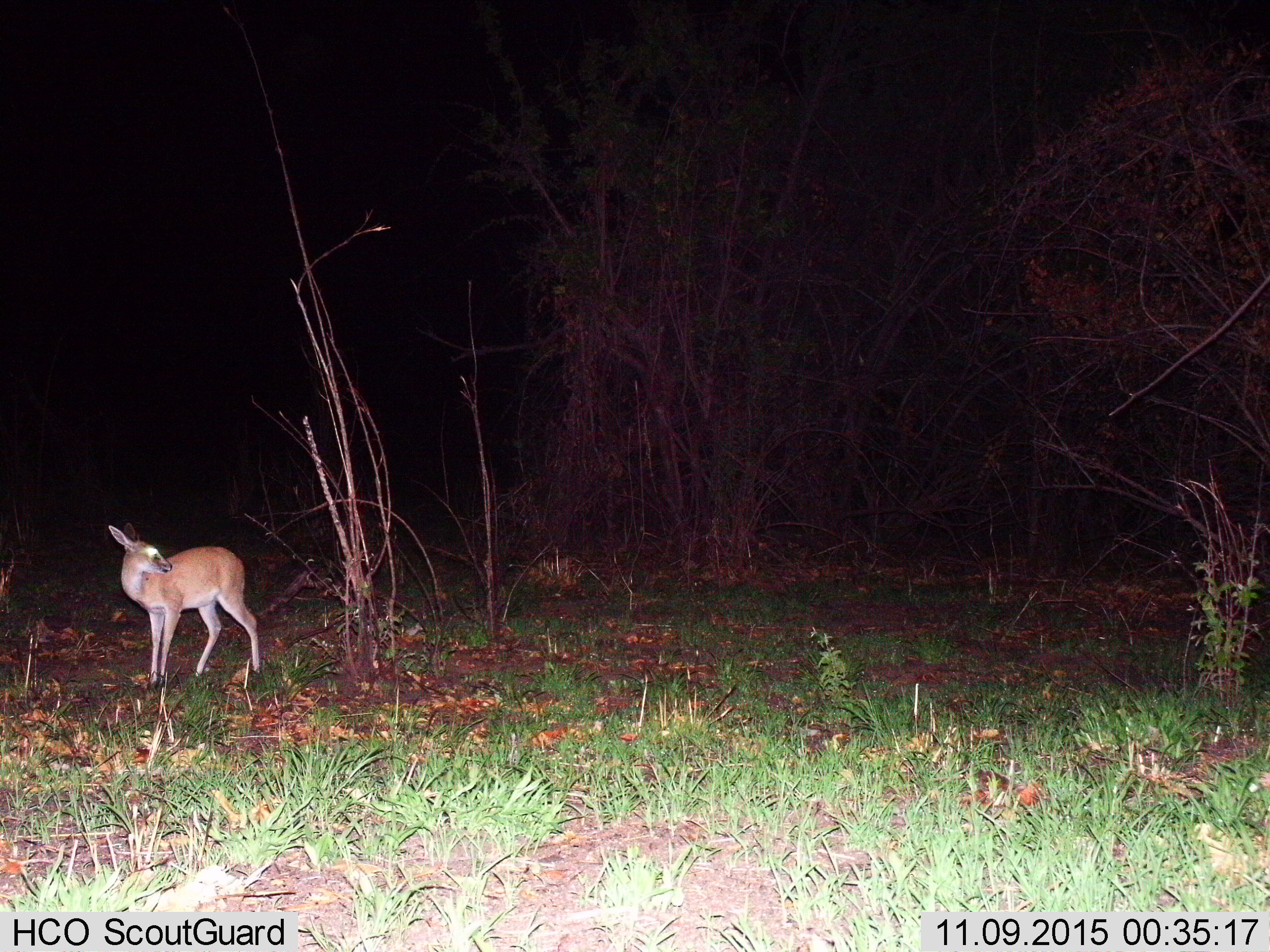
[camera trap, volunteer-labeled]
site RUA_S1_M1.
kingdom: Animalia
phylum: Chordata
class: Mammalia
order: Artiodactyla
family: Bovidae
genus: Sylvicapra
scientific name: Sylvicapra grimmia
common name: common duiker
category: duikercommongrey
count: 1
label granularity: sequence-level